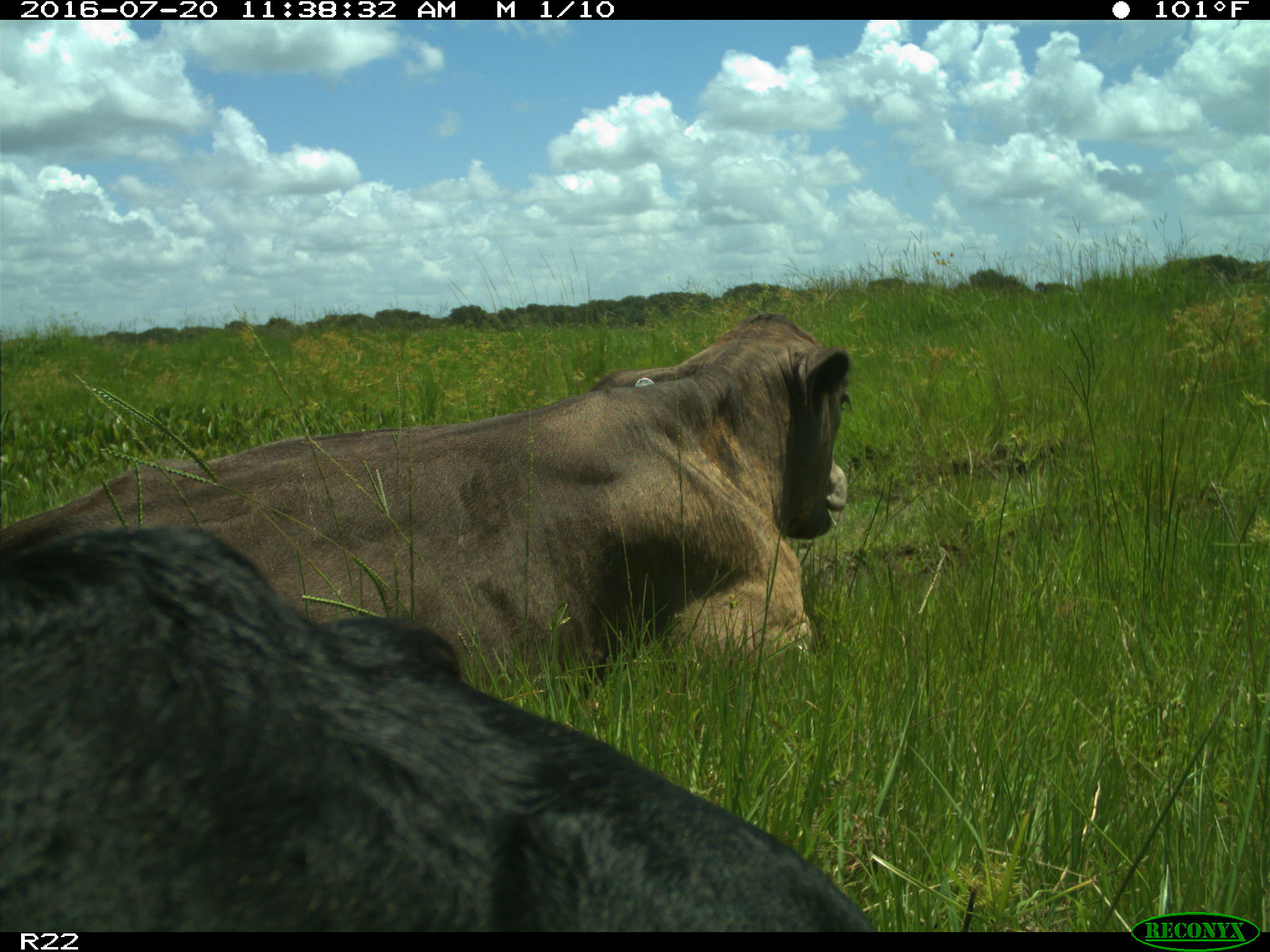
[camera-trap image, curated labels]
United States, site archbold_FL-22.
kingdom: Animalia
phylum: Chordata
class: Mammalia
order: Artiodactyla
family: Bovidae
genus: Bos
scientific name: Bos taurus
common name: domestic cow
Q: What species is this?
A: Bos taurus (domestic cow).